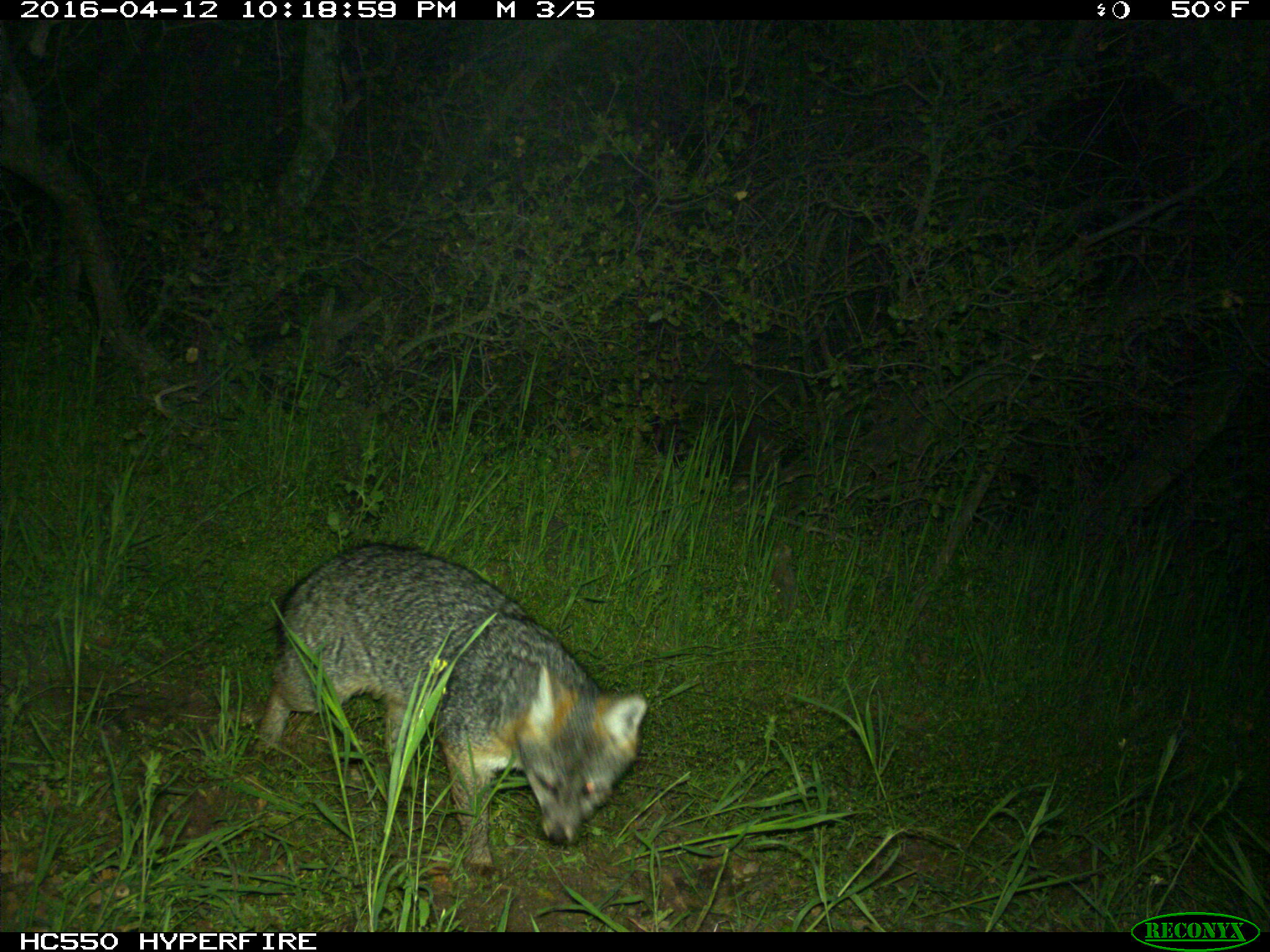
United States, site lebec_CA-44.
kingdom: Animalia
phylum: Chordata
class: Mammalia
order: Carnivora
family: Canidae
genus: Urocyon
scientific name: Urocyon cinereoargenteus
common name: gray fox